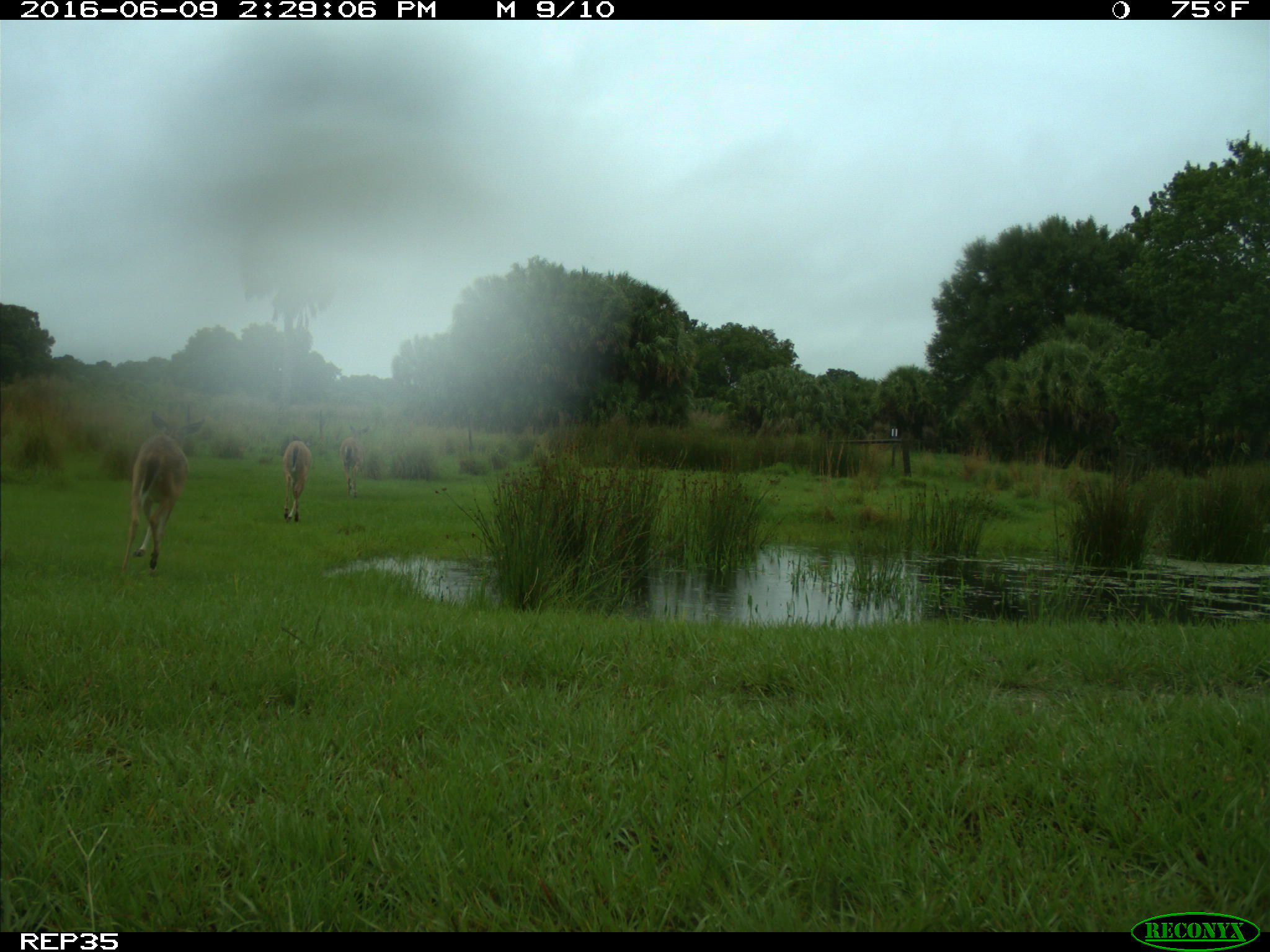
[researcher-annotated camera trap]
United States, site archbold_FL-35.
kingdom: Animalia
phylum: Chordata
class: Mammalia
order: Artiodactyla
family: Cervidae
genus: Odocoileus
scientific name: Odocoileus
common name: deer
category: unidentified deer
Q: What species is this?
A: Unidentified deer (deer) (Odocoileus).